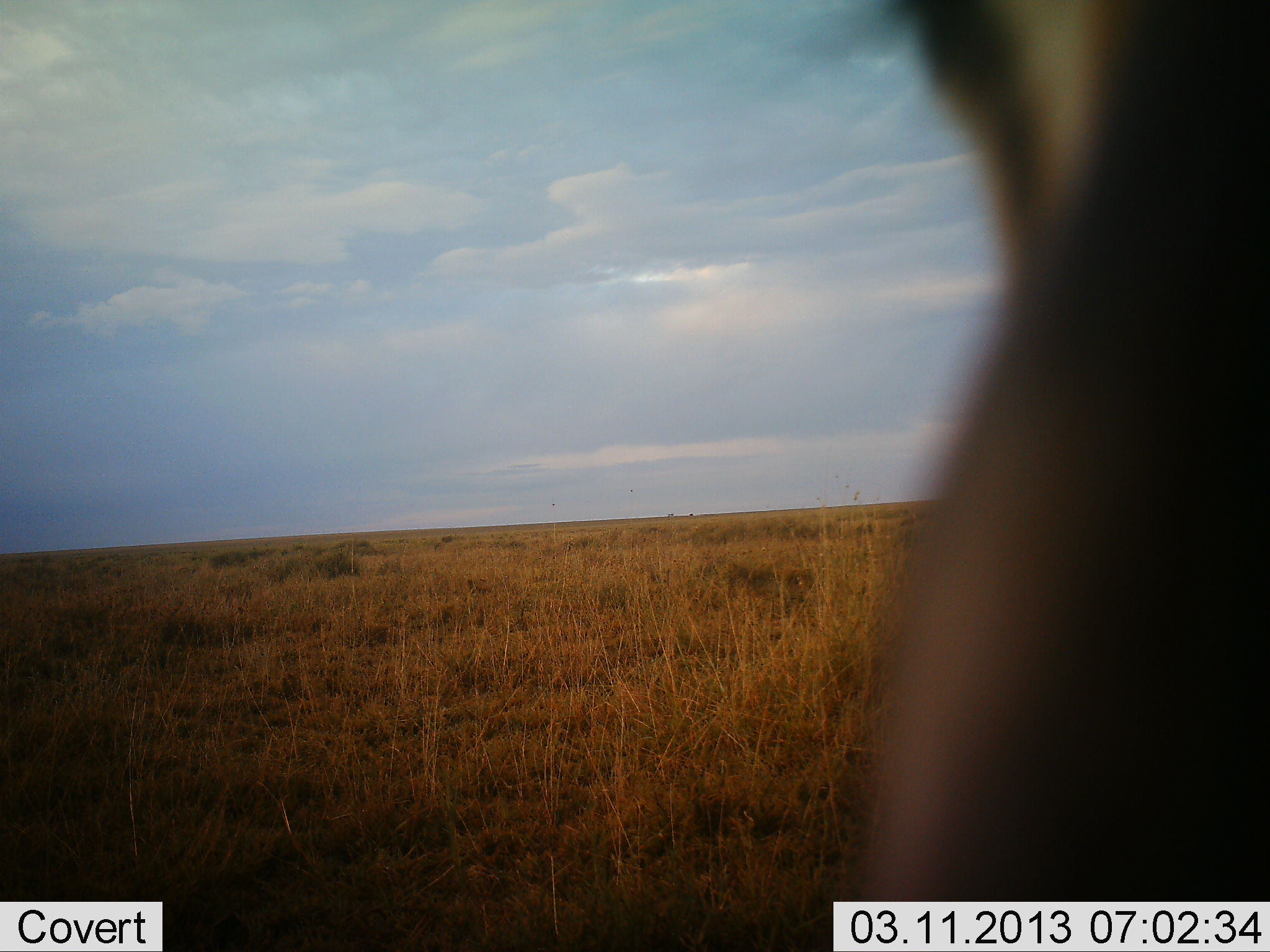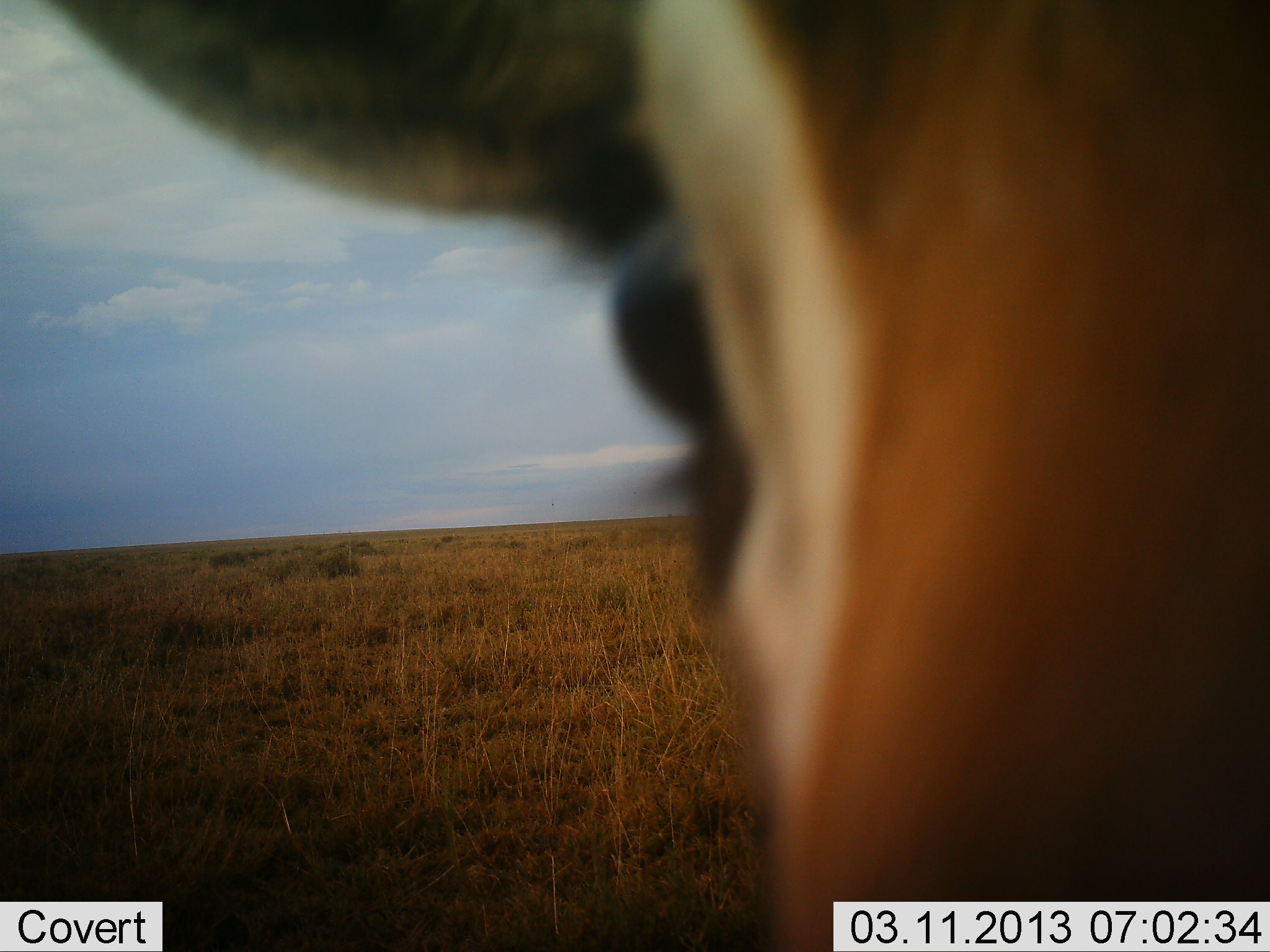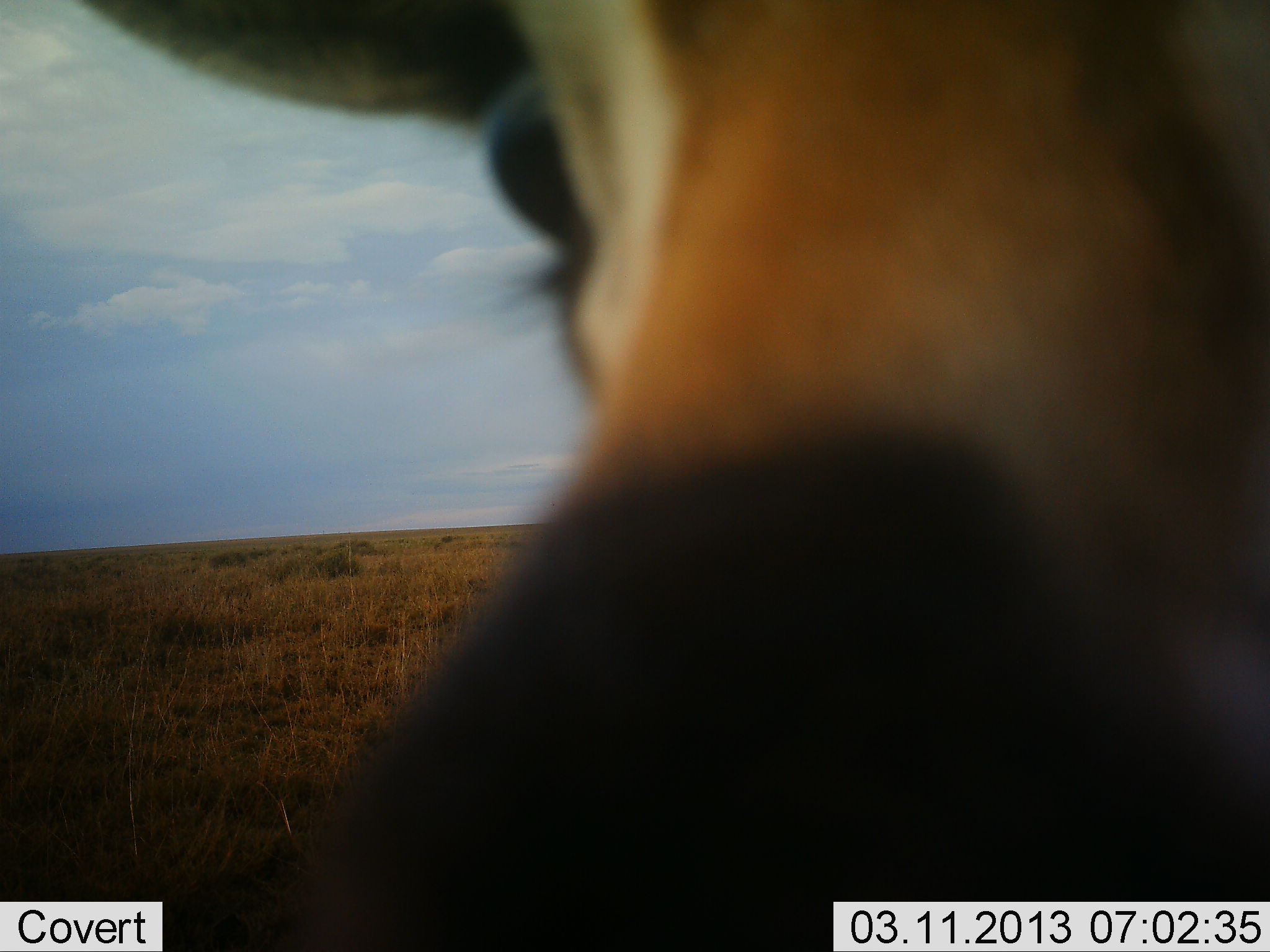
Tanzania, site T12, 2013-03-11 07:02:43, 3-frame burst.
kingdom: Animalia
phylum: Chordata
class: Mammalia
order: Artiodactyla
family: Bovidae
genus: Nanger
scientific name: Nanger granti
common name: grant's gazelle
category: gazellegrants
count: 1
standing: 78%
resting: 0%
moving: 33%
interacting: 11%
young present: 0%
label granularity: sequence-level